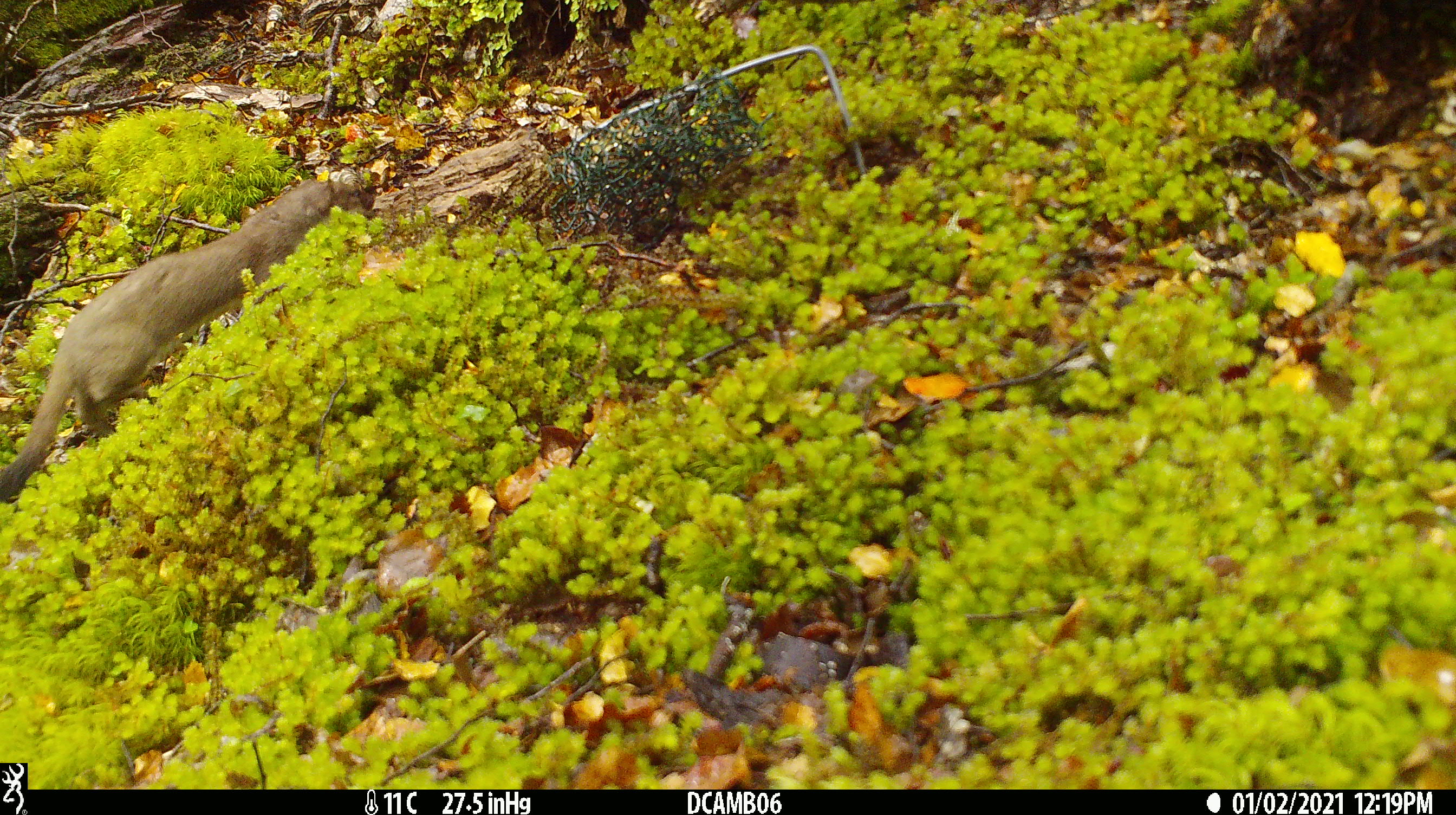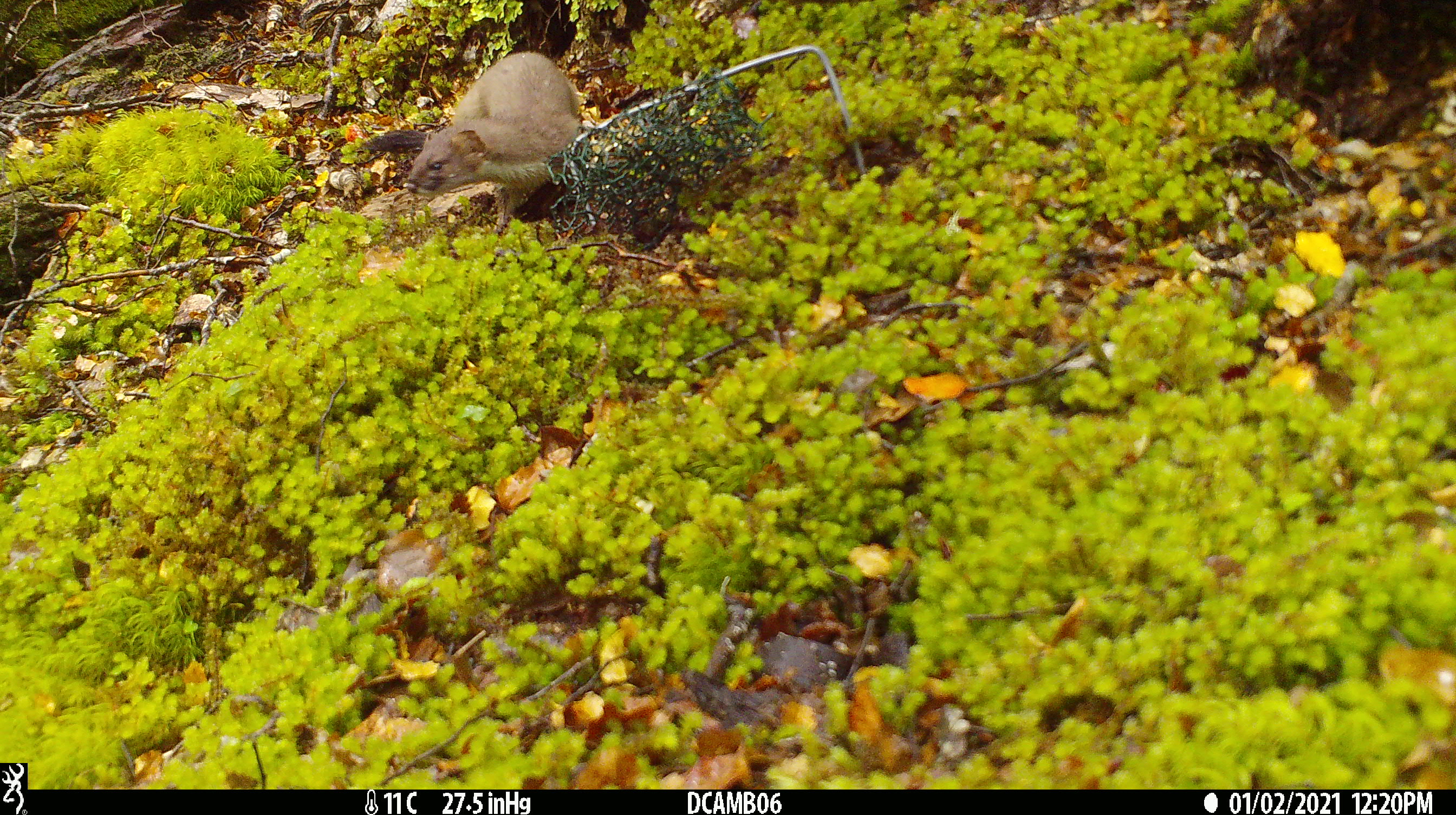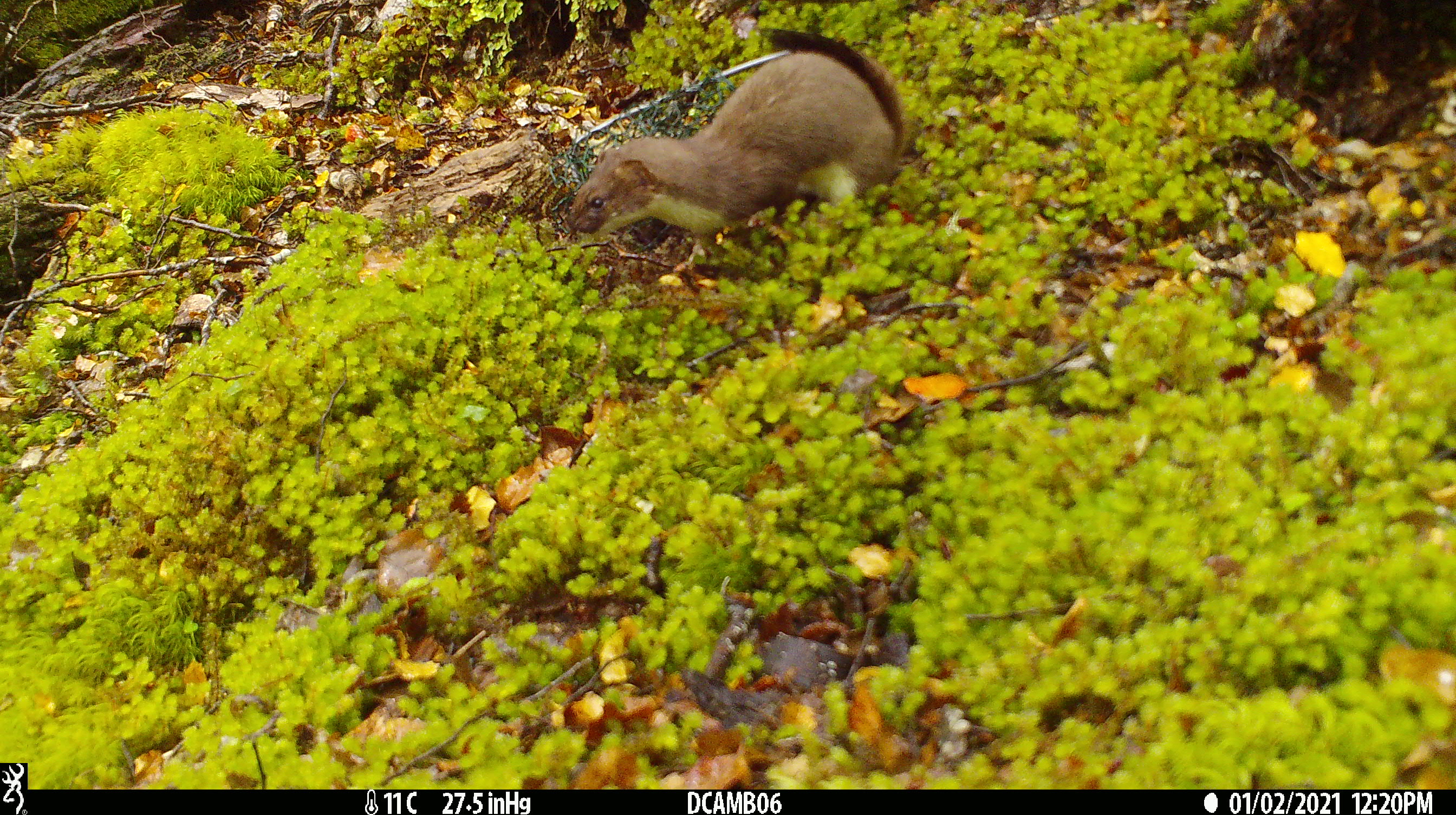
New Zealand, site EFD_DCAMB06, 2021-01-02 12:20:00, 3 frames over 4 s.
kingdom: Animalia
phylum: Chordata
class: Mammalia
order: Carnivora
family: Mustelidae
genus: Mustela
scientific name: Mustela erminea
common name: stoat